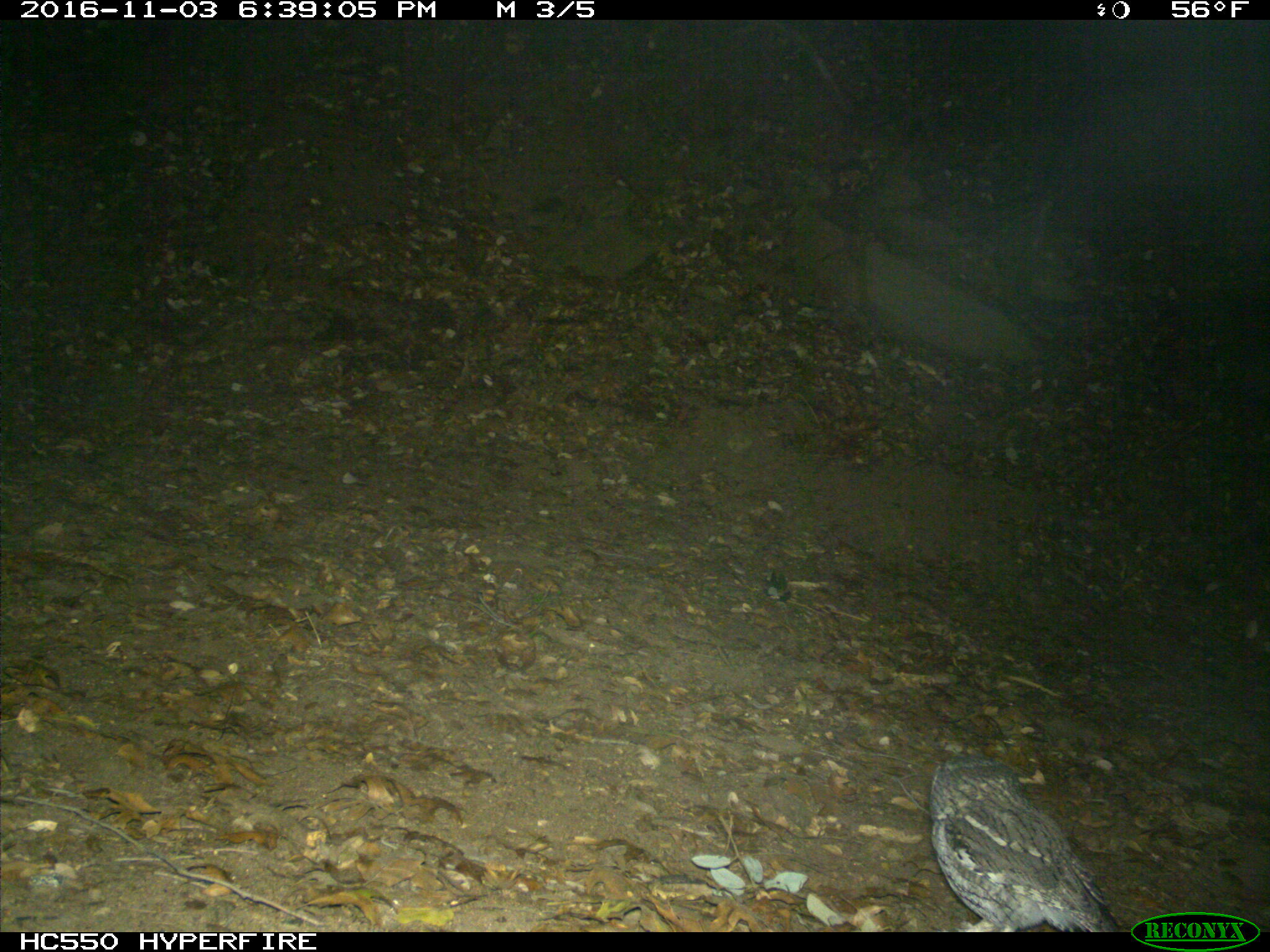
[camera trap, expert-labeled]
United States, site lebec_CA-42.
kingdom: Animalia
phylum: Chordata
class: Aves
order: Accipitriformes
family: Accipitridae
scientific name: Accipitridae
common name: acciptirids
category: unidentified accipitrid